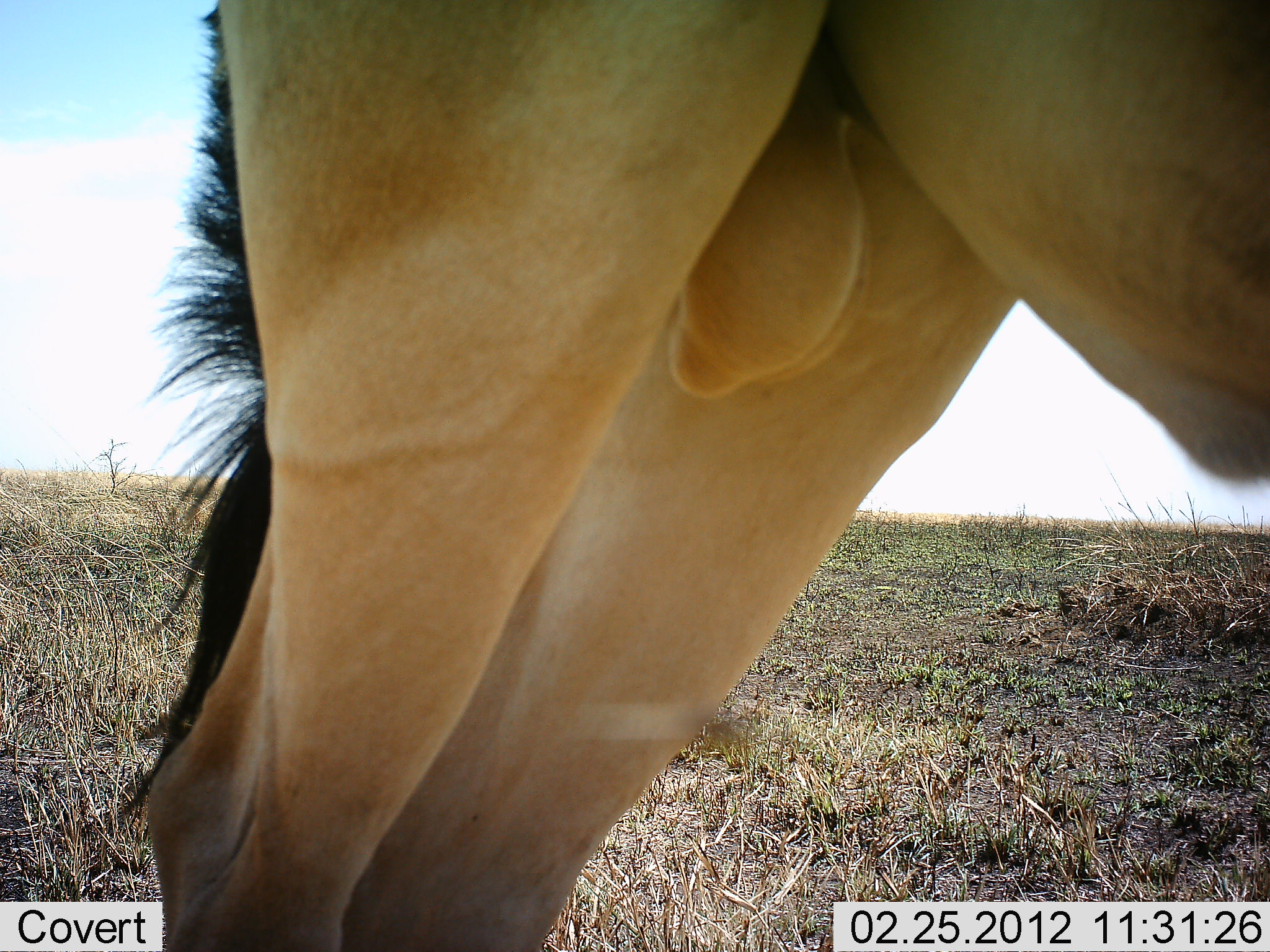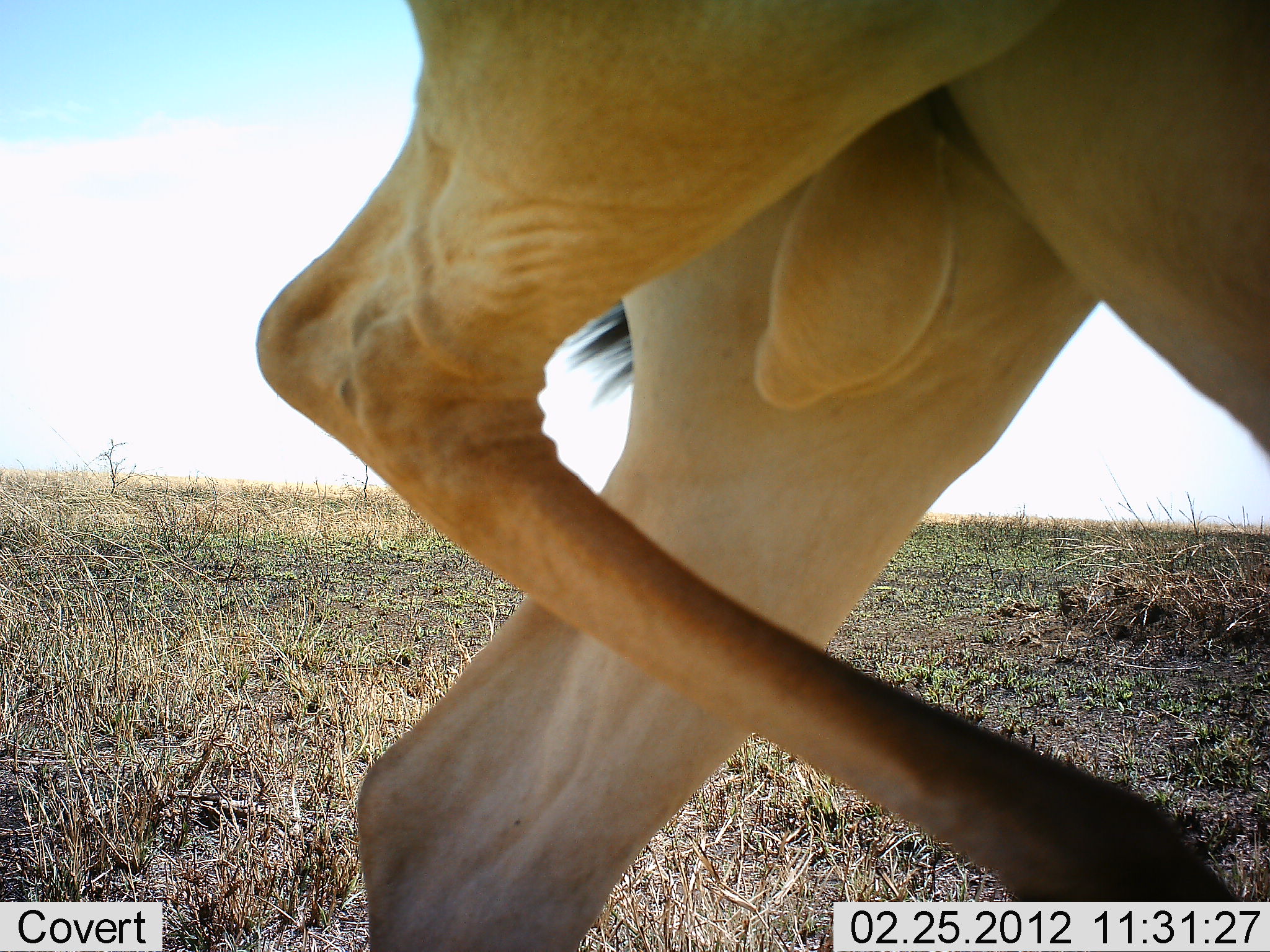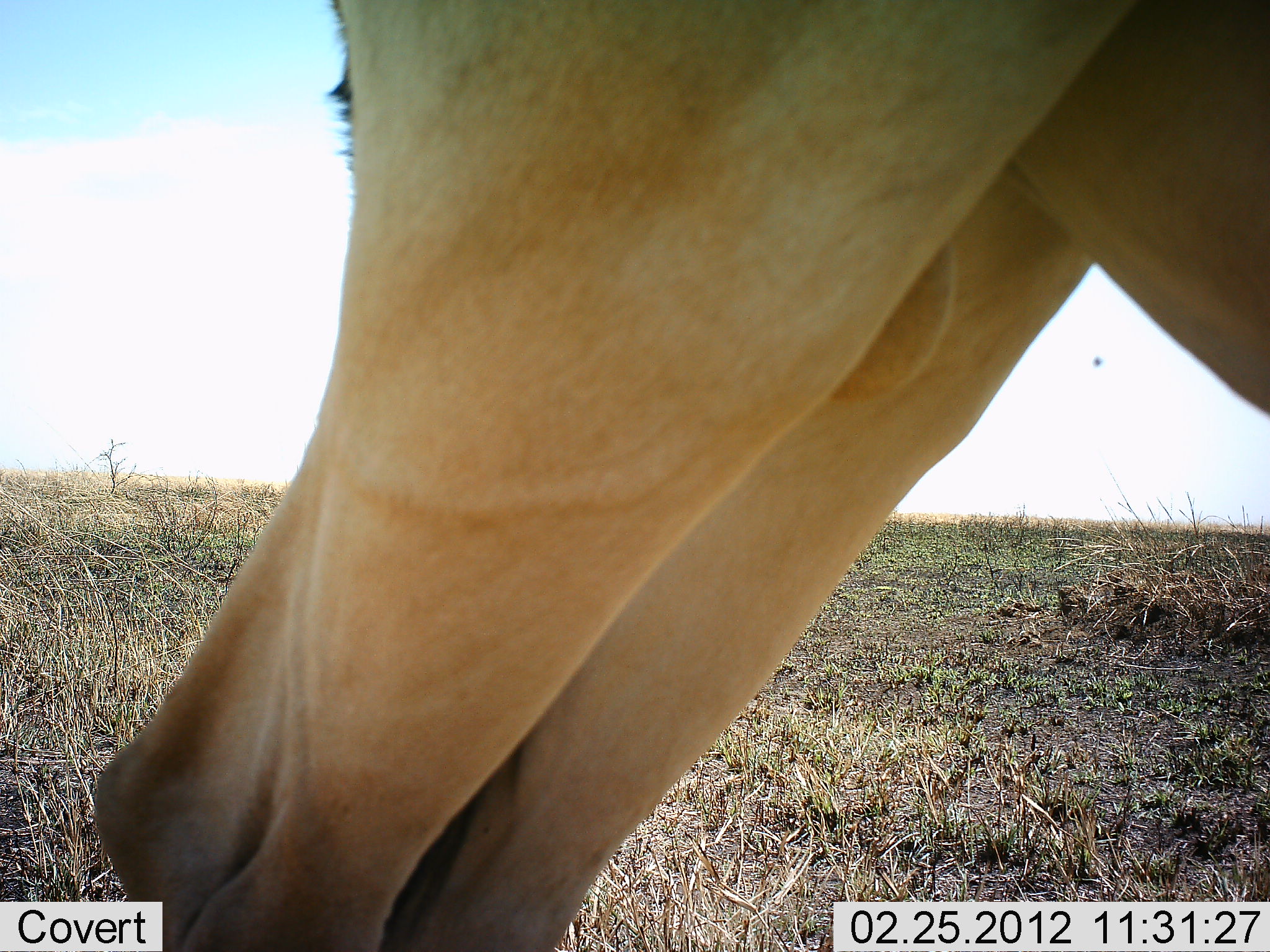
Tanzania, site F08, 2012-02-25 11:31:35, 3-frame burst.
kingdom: Animalia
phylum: Chordata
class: Mammalia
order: Artiodactyla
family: Bovidae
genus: Alcelaphus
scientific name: Alcelaphus buselaphus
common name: hartebeest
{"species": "hartebeest (Alcelaphus buselaphus)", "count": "1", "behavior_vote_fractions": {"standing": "80%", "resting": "0%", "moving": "25%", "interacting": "0%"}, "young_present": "0%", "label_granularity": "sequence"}